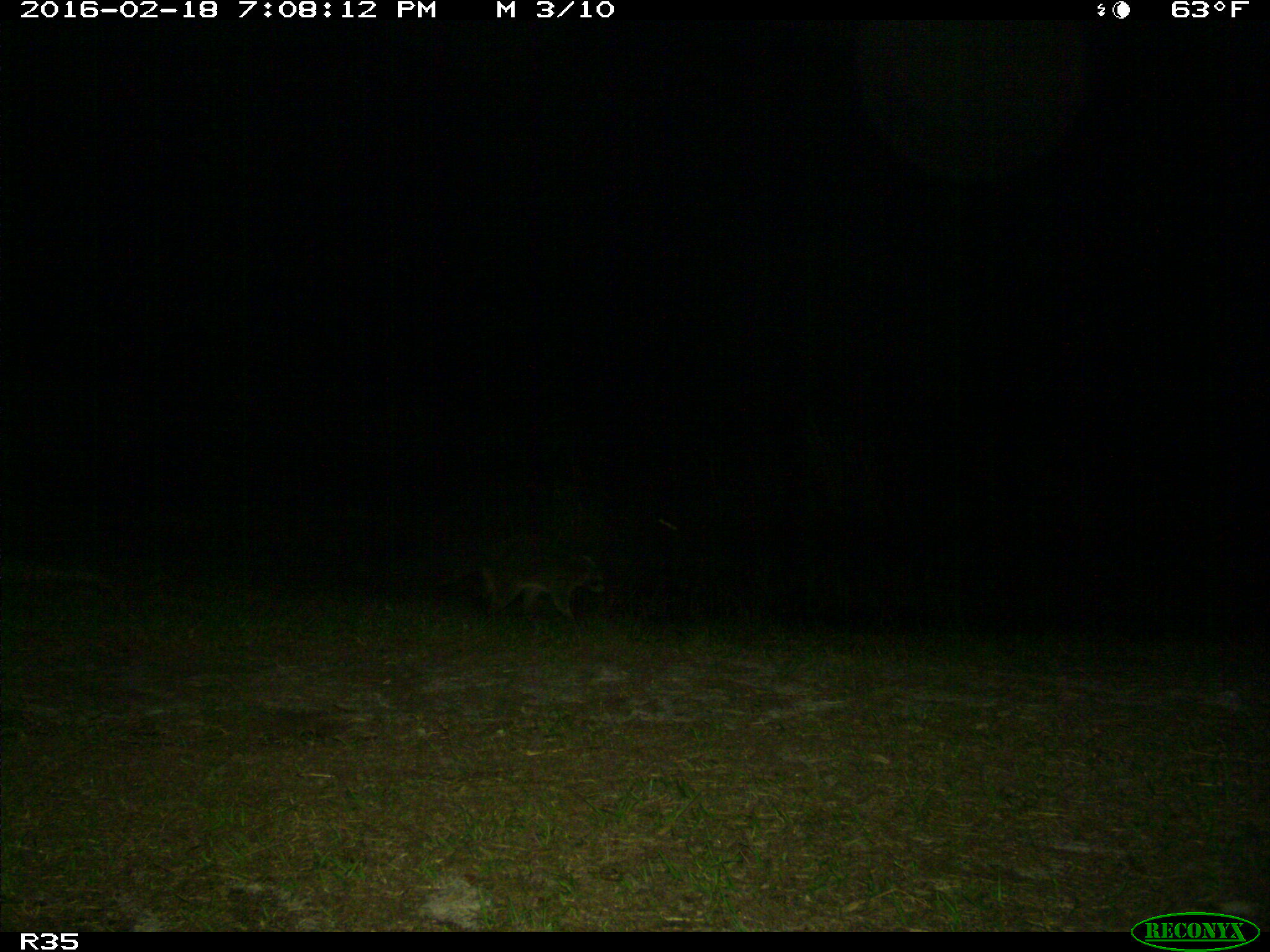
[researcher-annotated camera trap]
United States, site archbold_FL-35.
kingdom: Animalia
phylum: Chordata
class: Mammalia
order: Carnivora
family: Procyonidae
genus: Procyon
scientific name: Procyon lotor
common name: common raccoon